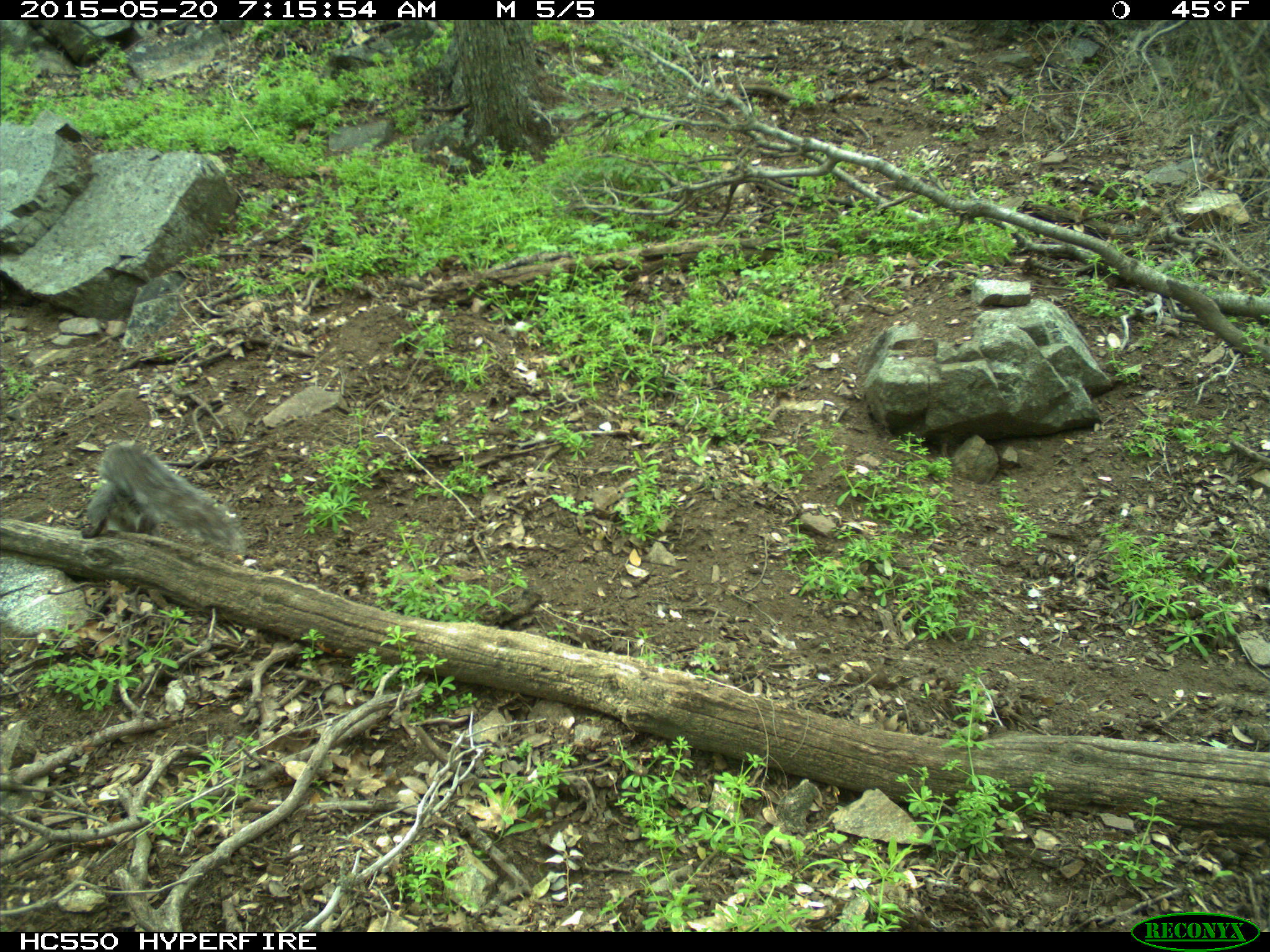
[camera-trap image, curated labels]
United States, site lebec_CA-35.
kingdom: Animalia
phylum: Chordata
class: Mammalia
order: Rodentia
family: Sciuridae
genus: Sciurus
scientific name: Sciurus carolinensis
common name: eastern gray squirrel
Sciurus carolinensis (eastern gray squirrel).